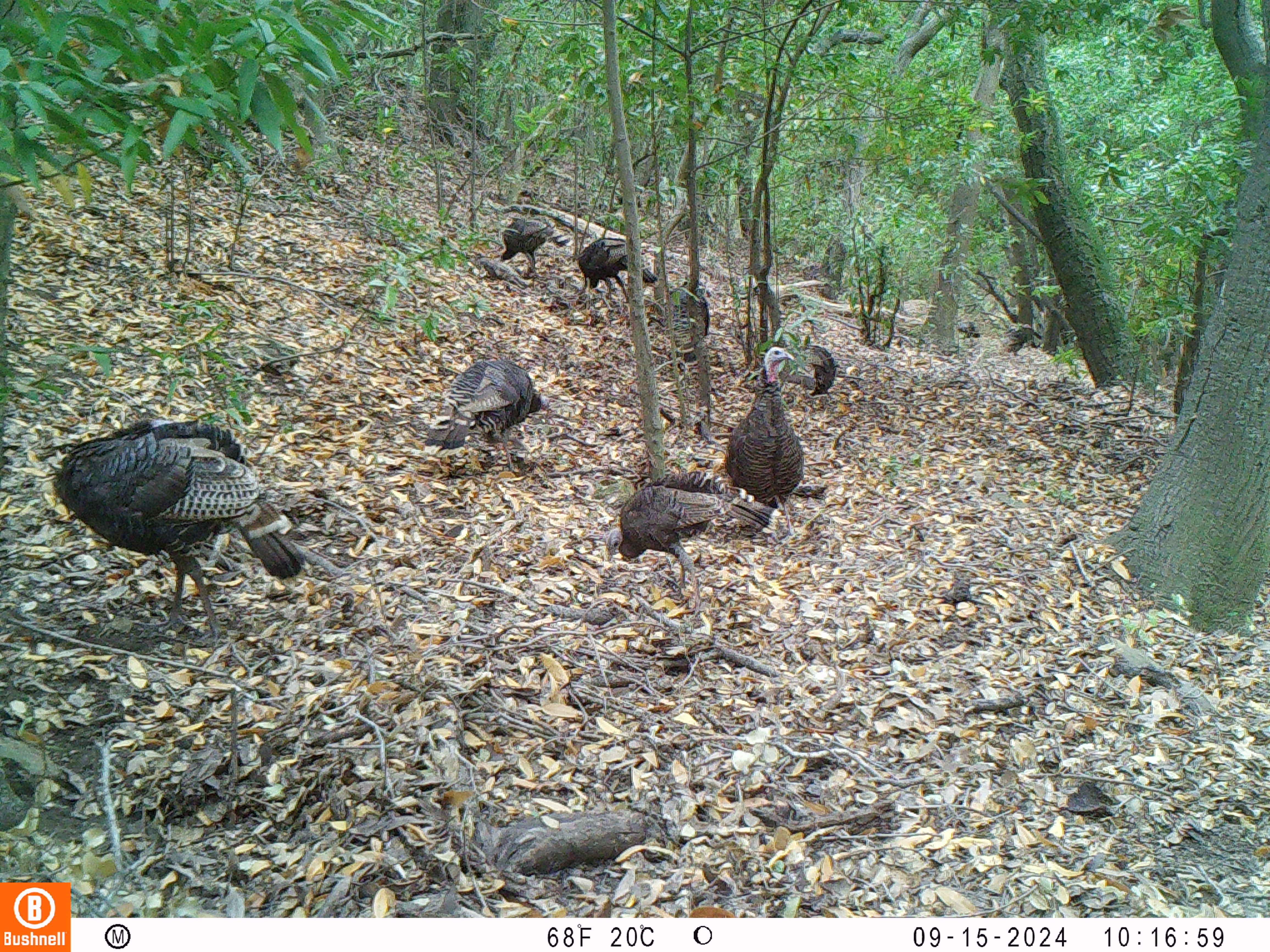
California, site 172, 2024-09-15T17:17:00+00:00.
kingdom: Animalia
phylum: Chordata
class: Aves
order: Galliformes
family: Phasianidae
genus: Meleagris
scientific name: Meleagris gallopavo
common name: turkey